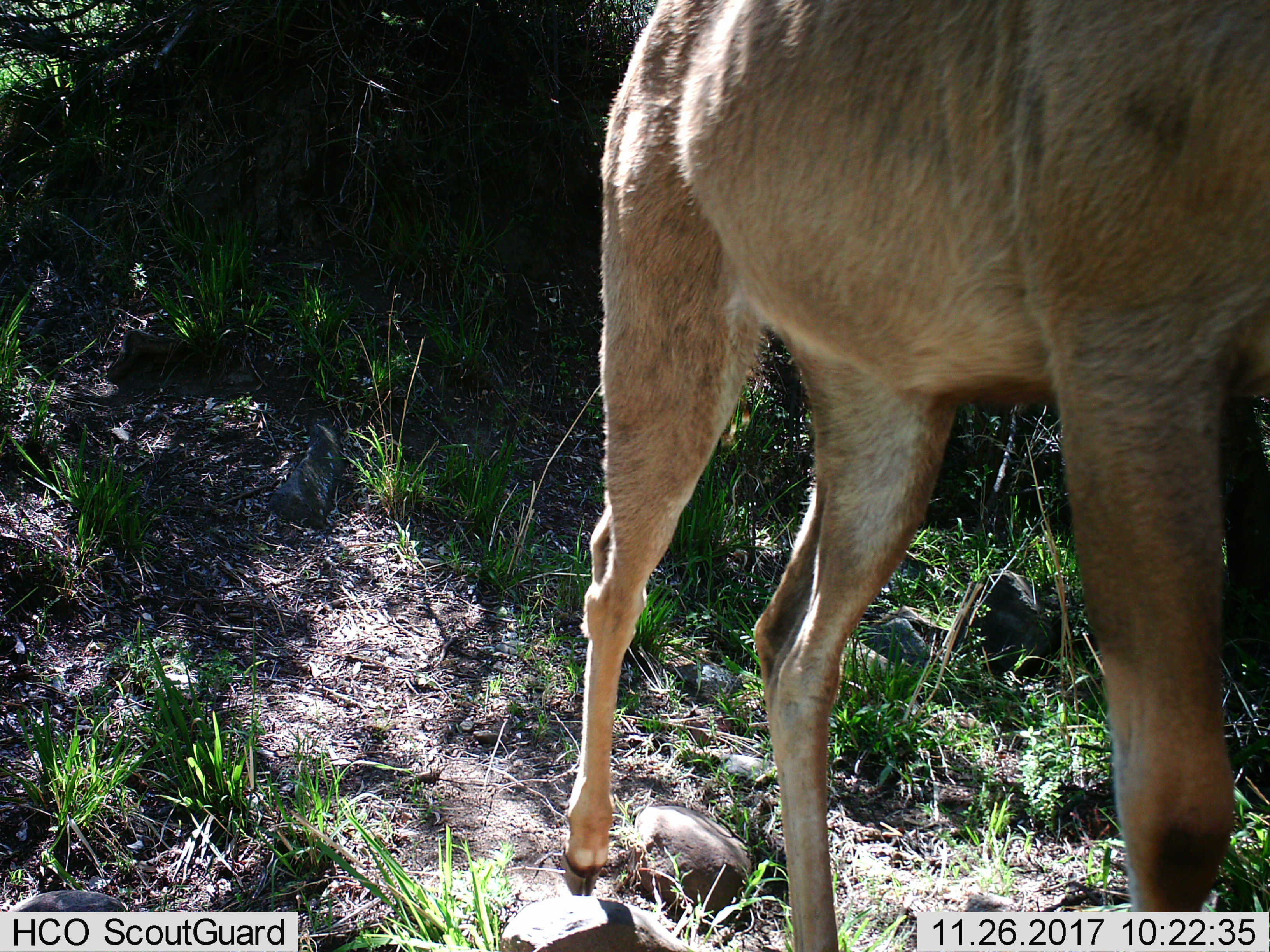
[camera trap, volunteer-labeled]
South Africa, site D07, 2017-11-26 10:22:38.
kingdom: Animalia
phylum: Chordata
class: Mammalia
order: Artiodactyla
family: Bovidae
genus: Tragelaphus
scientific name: Tragelaphus strepsiceros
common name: greater kudu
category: kudu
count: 1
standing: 0%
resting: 0%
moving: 100%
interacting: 0%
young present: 0%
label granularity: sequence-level